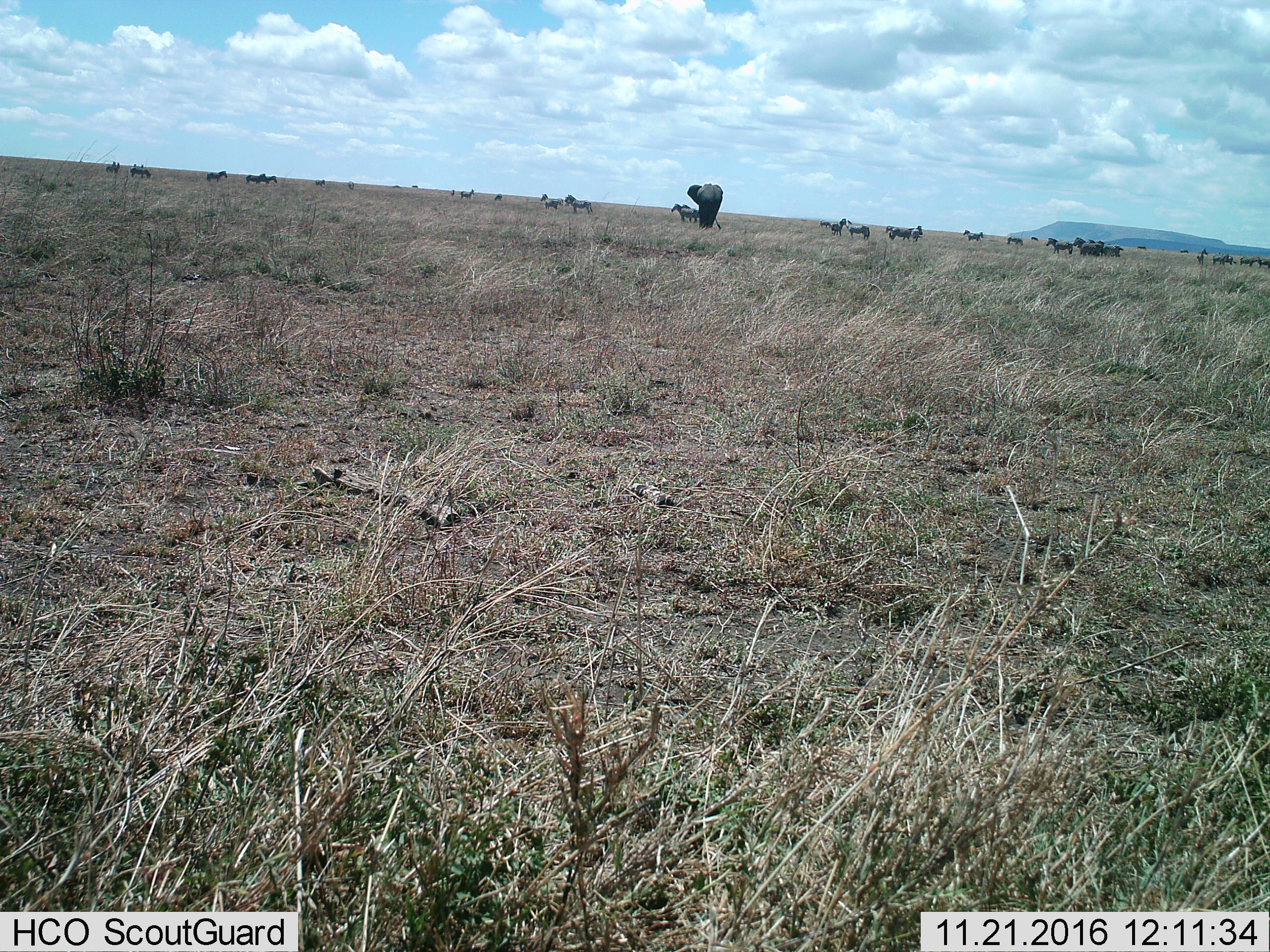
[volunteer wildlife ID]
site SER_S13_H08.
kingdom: Animalia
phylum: Chordata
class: Mammalia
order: Proboscidea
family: Elephantidae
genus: Loxodonta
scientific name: Loxodonta africana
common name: african bush elephant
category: elephant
Elephant (african bush elephant) (Loxodonta africana), count 1. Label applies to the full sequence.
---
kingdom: Animalia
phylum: Chordata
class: Mammalia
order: Perissodactyla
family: Equidae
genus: Equus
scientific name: Equus quagga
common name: plains zebra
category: zebraplains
Zebraplains (plains zebra) (Equus quagga), count 11-50. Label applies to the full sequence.